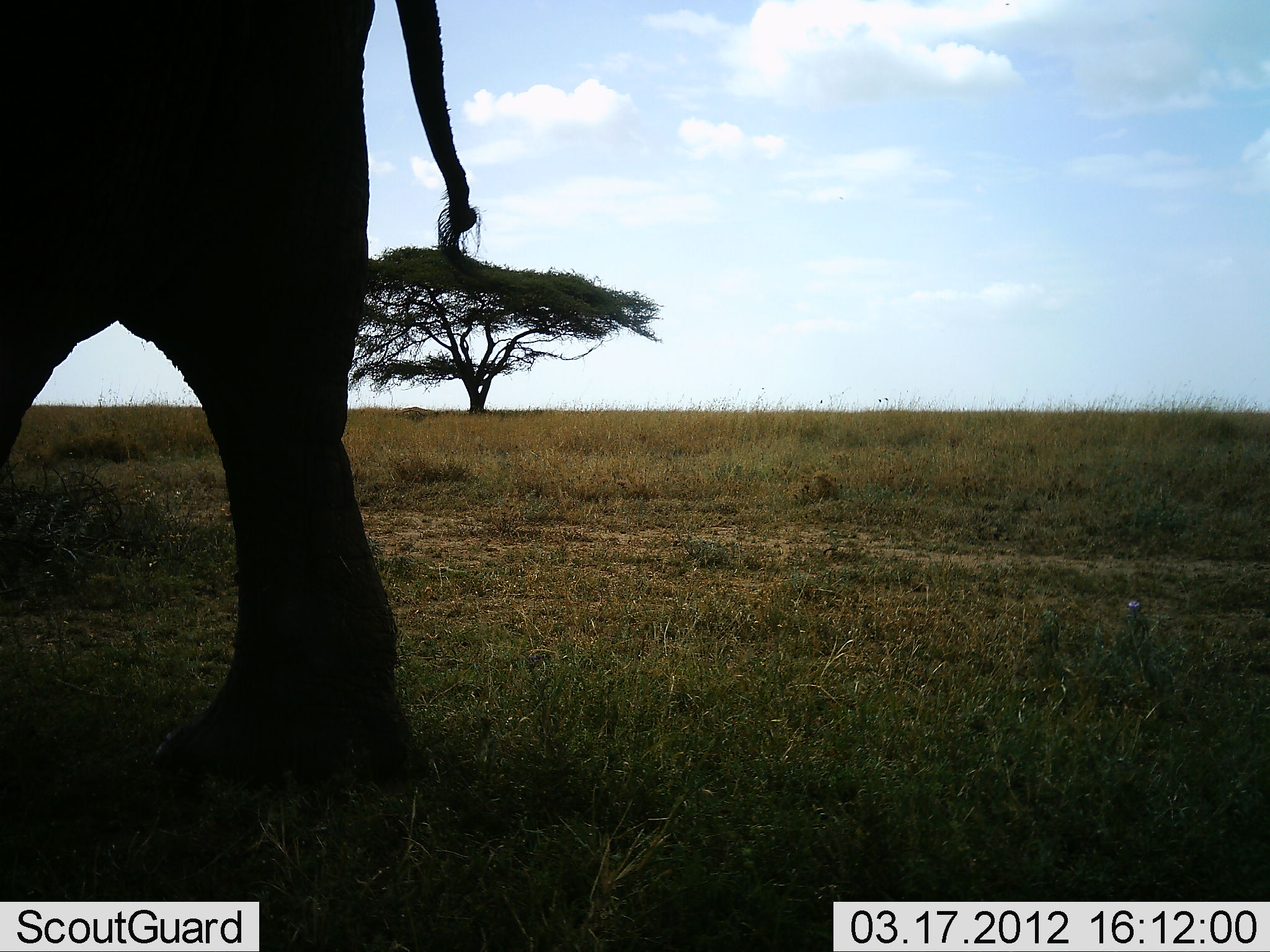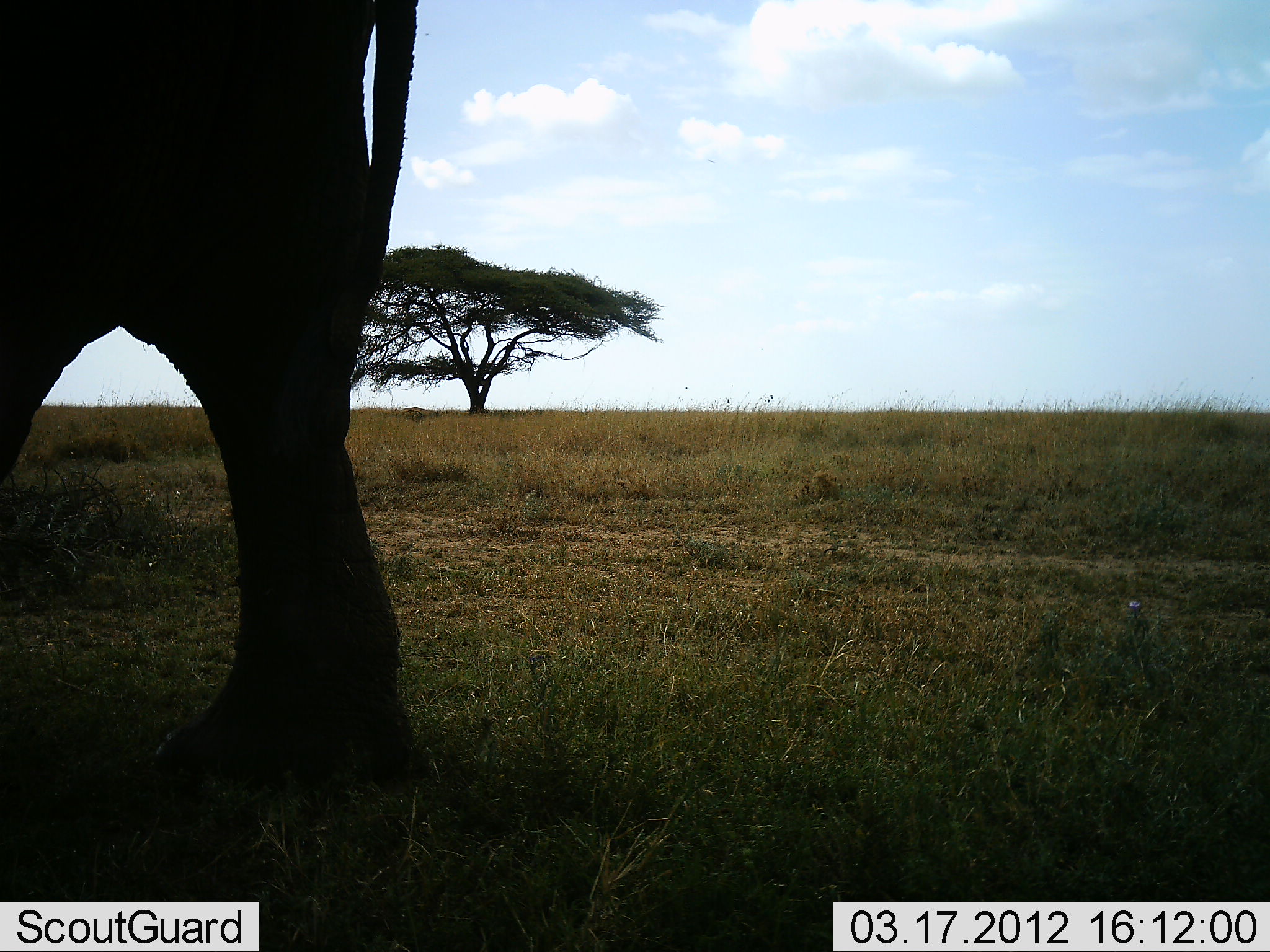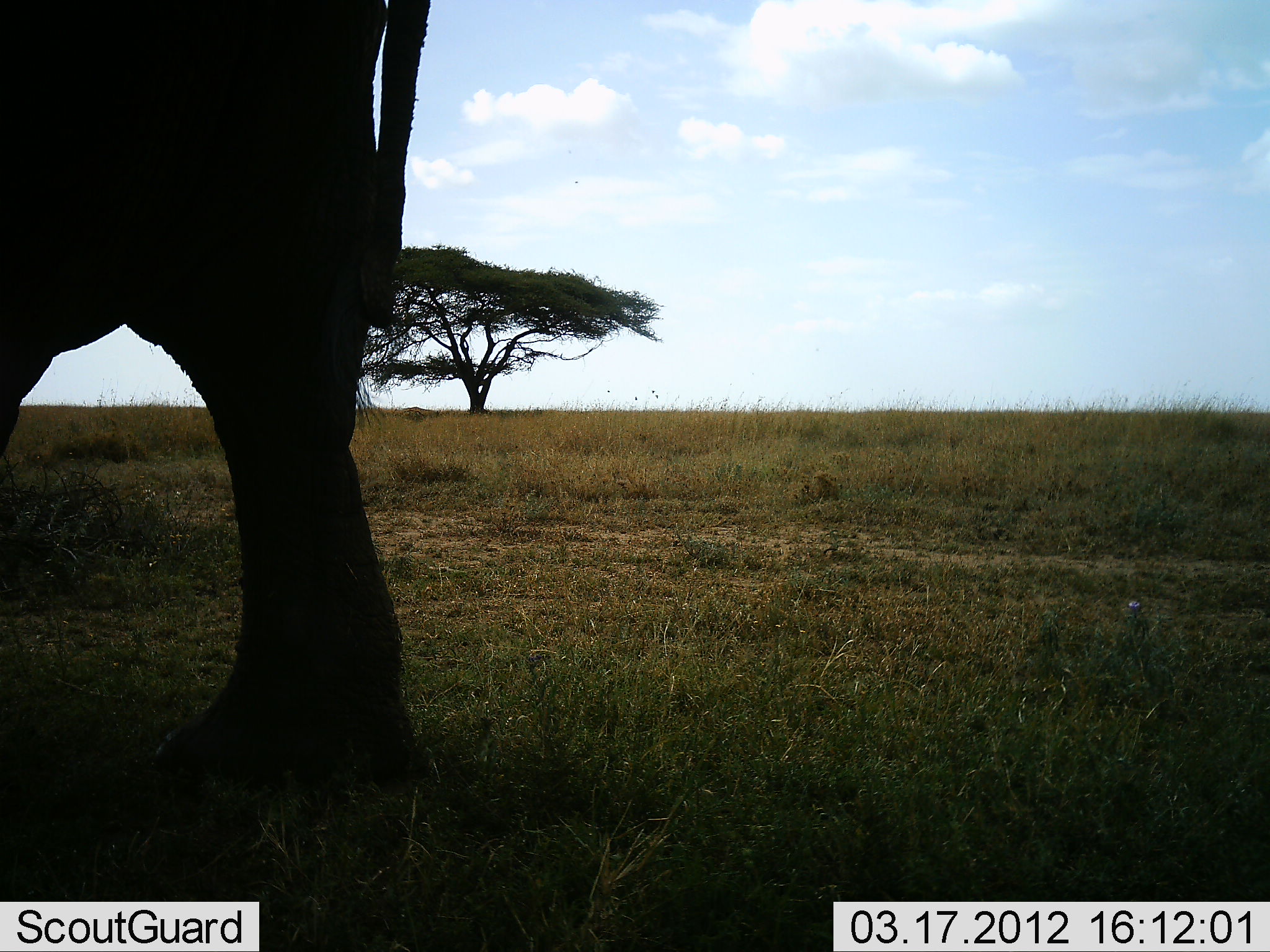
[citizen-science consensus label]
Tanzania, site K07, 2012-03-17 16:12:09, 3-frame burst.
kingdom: Animalia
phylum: Chordata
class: Mammalia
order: Proboscidea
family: Elephantidae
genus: Loxodonta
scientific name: Loxodonta africana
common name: african bush elephant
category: elephant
Elephant (african bush elephant) (Loxodonta africana), count 1. Behavior (volunteer vote fractions): standing 85%, resting 0%, moving 11%, interacting 0%. Young present (vote fraction): 0%. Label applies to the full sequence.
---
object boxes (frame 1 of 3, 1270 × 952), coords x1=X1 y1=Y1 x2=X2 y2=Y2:
animal: x1=0 y1=0 x2=471 y2=813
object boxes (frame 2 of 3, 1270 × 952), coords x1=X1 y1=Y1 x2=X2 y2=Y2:
animal: x1=0 y1=1 x2=417 y2=797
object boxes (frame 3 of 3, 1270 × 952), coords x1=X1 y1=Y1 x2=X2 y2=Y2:
animal: x1=0 y1=1 x2=431 y2=790